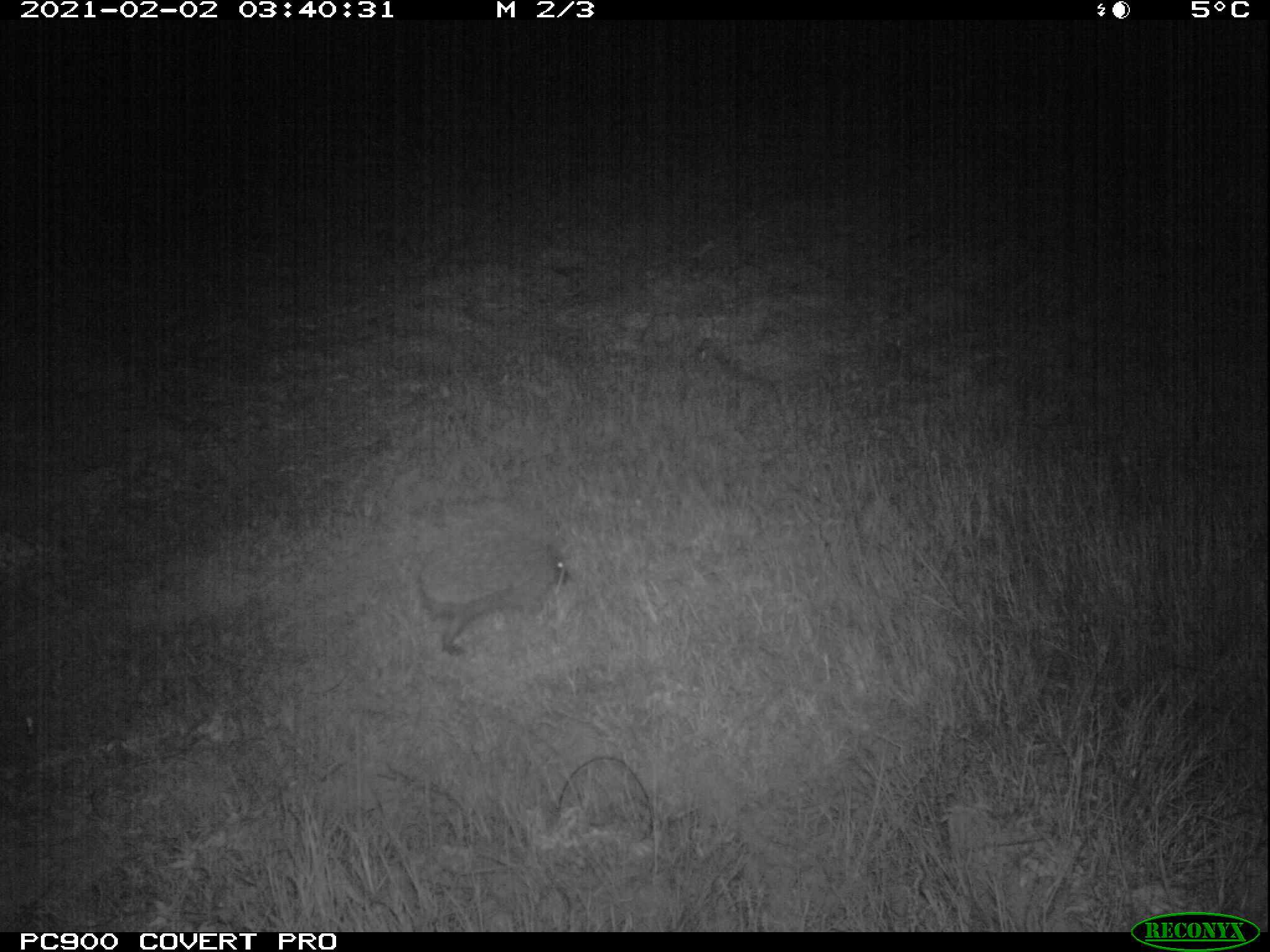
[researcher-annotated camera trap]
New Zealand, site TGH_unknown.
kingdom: Animalia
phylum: Chordata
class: Mammalia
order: Eulipotyphla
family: Erinaceidae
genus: Erinaceus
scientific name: Erinaceus europaeus europaeus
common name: european hedgehog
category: hedgehog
Hedgehog (european hedgehog) (Erinaceus europaeus europaeus).